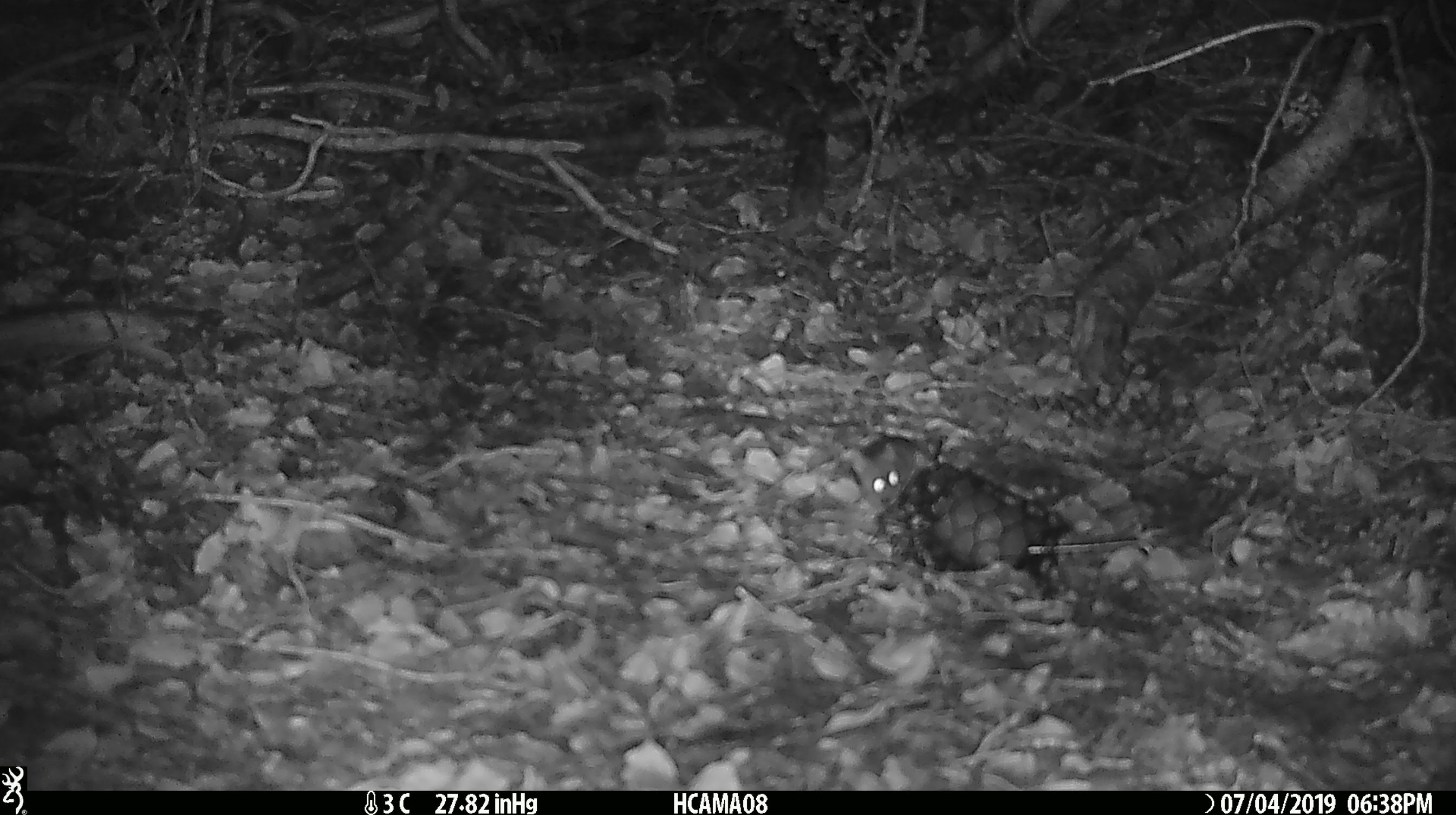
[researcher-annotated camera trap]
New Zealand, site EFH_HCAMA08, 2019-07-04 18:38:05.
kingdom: Animalia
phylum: Chordata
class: Mammalia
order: Rodentia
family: Muridae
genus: Mus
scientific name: Mus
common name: mouse